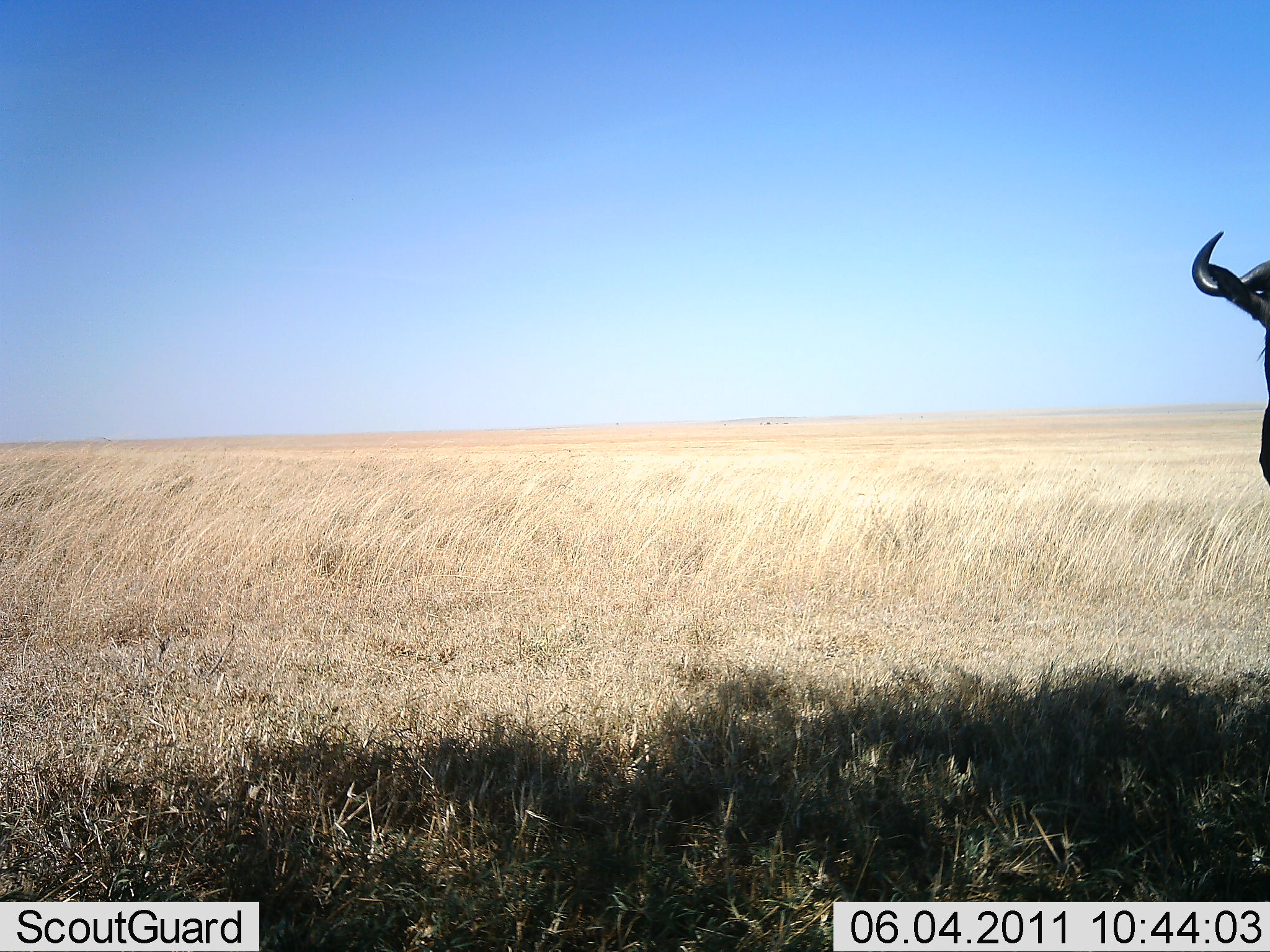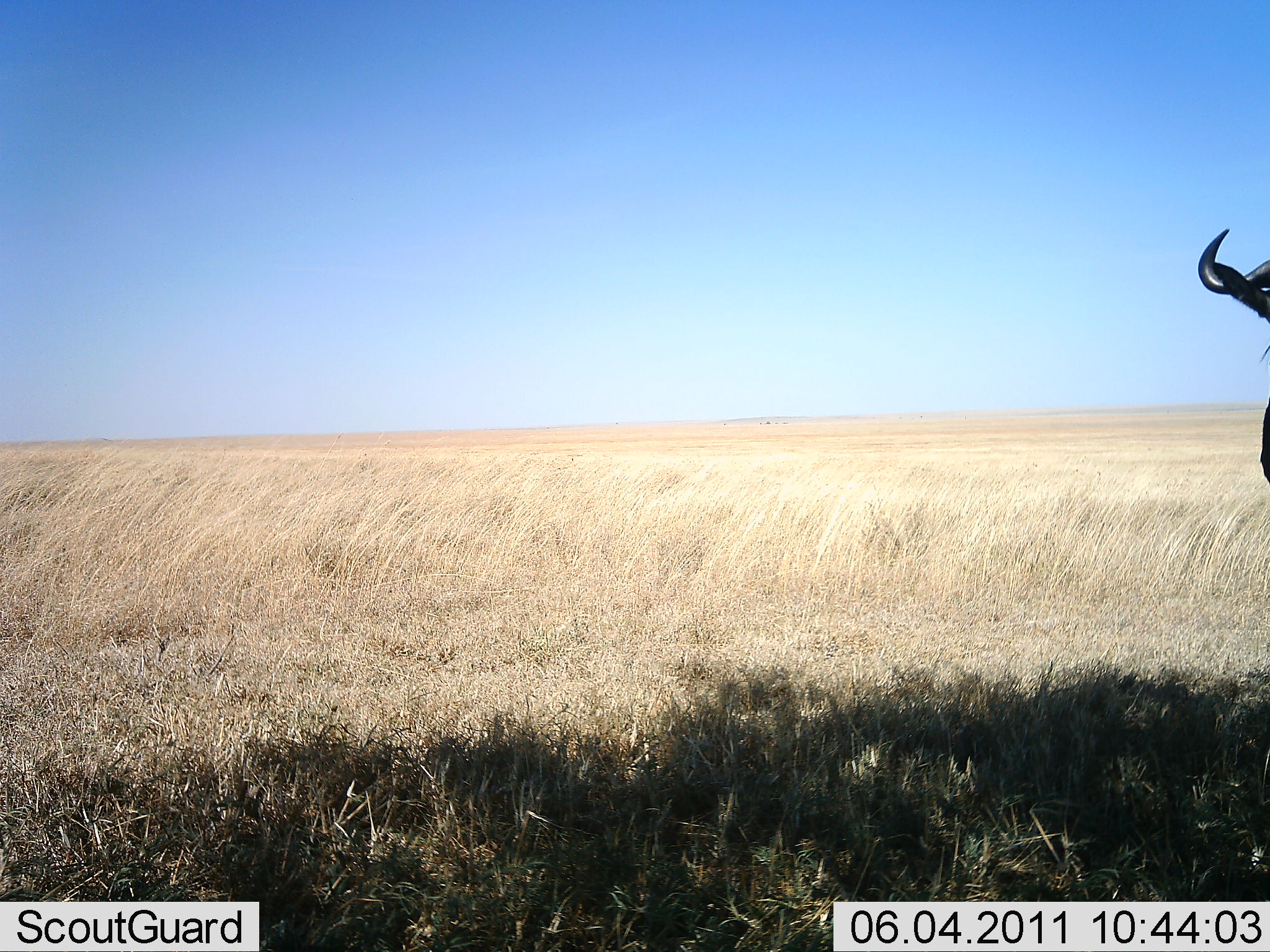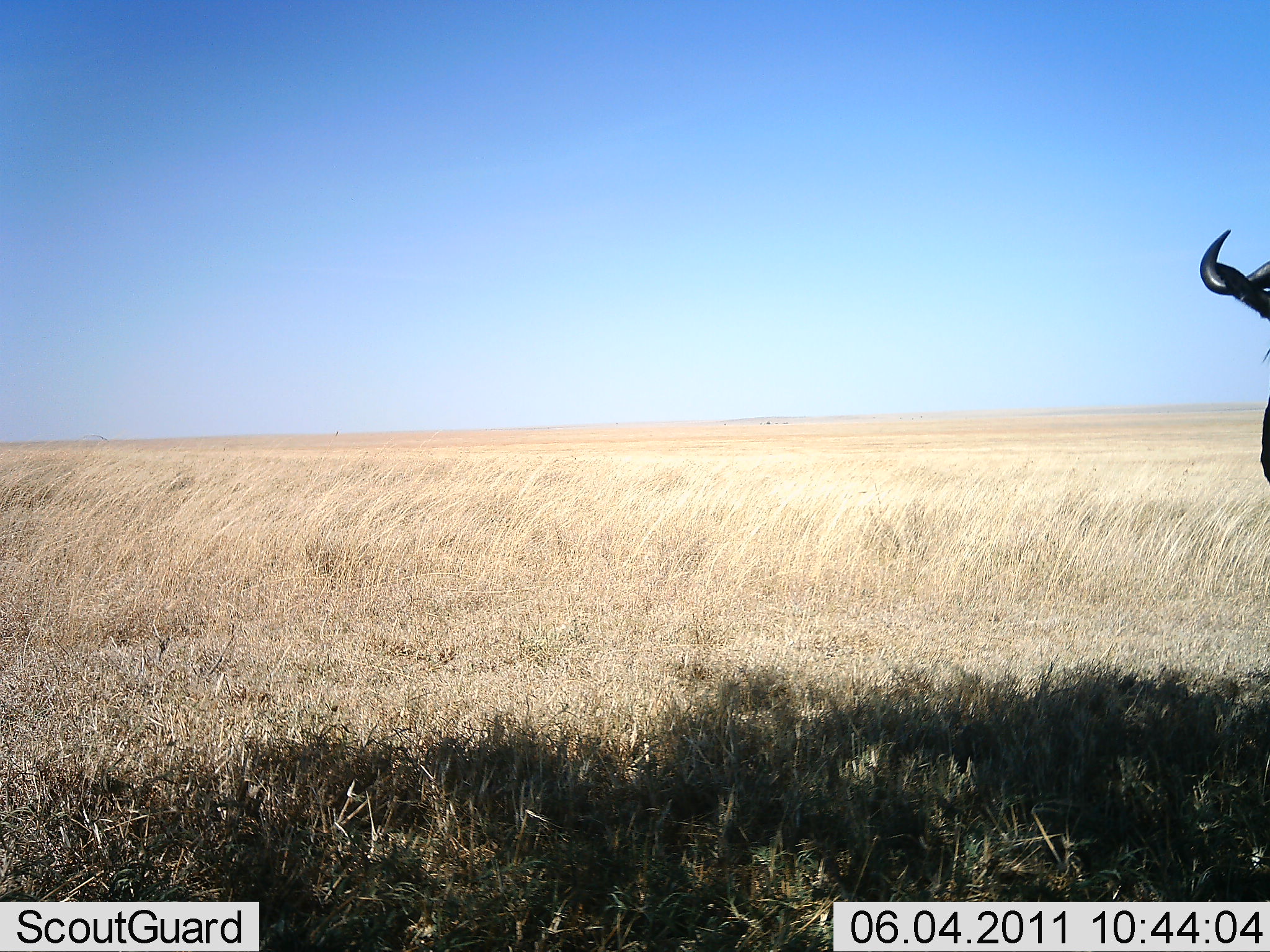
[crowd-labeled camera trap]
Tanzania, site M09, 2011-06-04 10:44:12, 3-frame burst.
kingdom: Animalia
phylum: Chordata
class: Mammalia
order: Artiodactyla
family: Bovidae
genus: Connochaetes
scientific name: Connochaetes taurinus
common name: blue wildebeest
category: wildebeest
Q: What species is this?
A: Wildebeest (blue wildebeest) (Connochaetes taurinus).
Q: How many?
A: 1.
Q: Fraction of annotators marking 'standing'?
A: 100%.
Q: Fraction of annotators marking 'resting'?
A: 0%.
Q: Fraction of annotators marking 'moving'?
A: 0%.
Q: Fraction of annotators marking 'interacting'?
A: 0%.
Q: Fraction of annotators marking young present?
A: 0%.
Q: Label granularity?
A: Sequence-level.